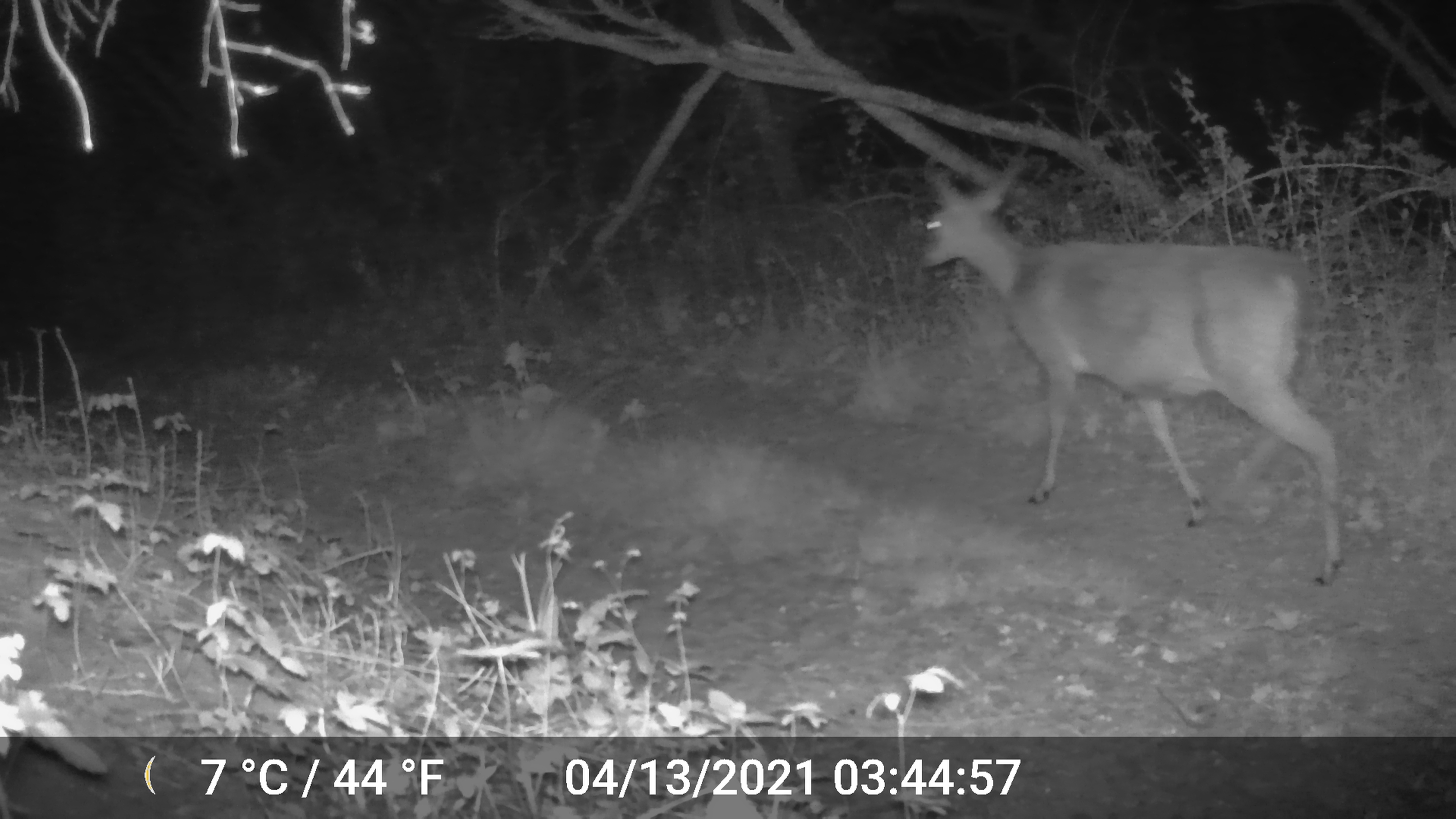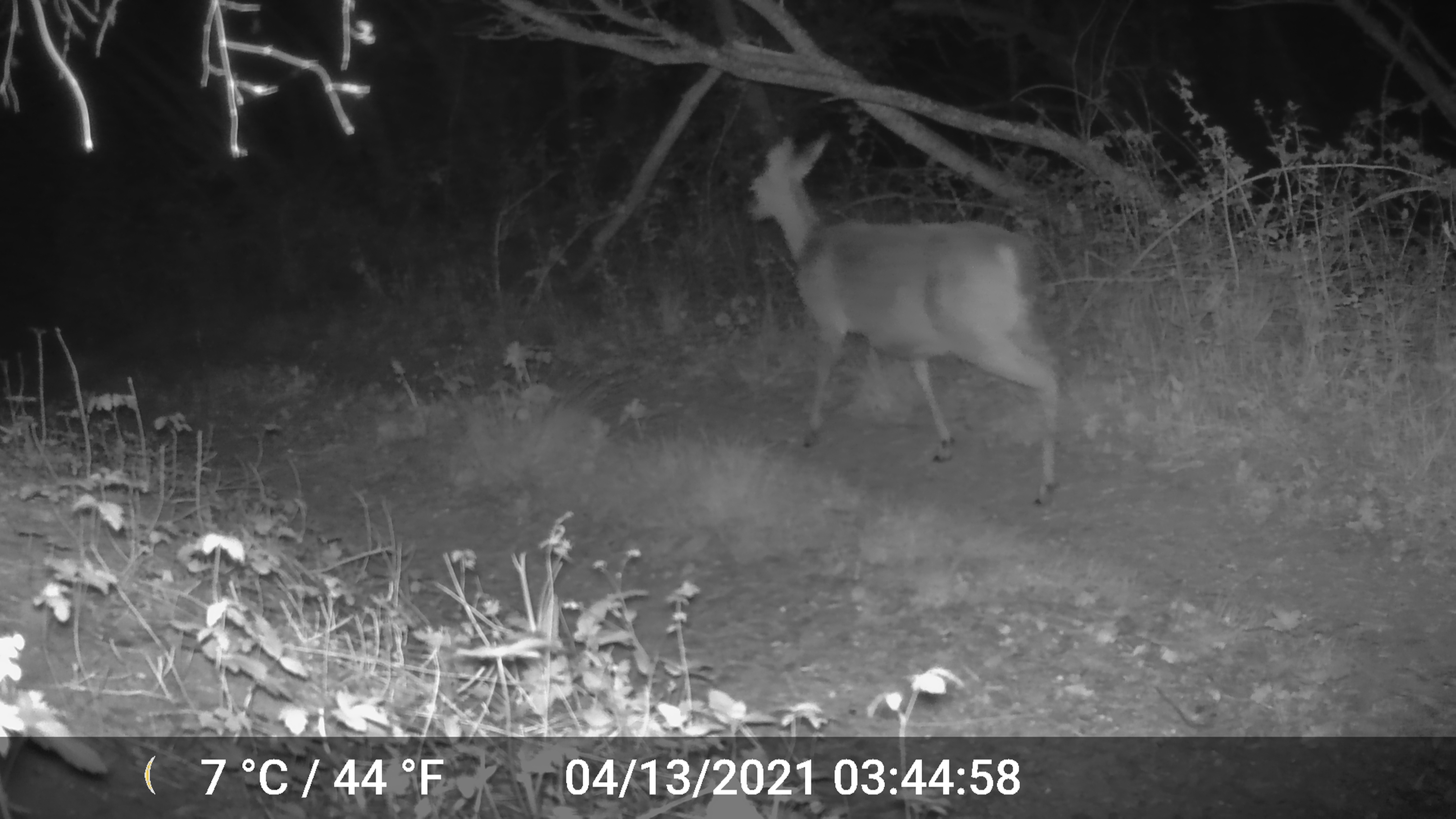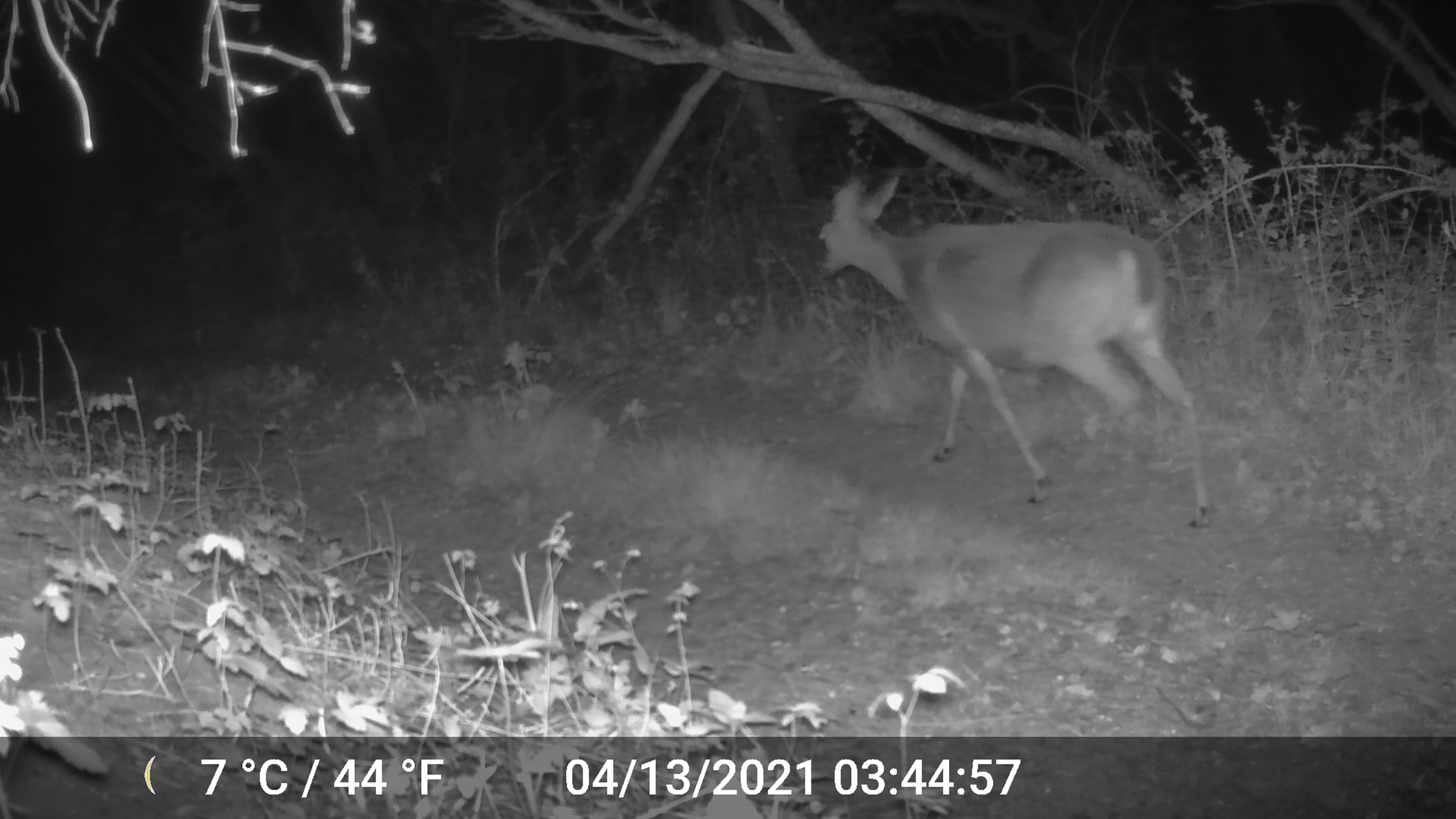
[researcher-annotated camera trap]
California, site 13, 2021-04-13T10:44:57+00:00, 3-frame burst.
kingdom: Animalia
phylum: Chordata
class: Mammalia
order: Artiodactyla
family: Cervidae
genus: Odocoileus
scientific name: Odocoileus hemionus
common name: mule deer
Mule deer (Odocoileus hemionus).